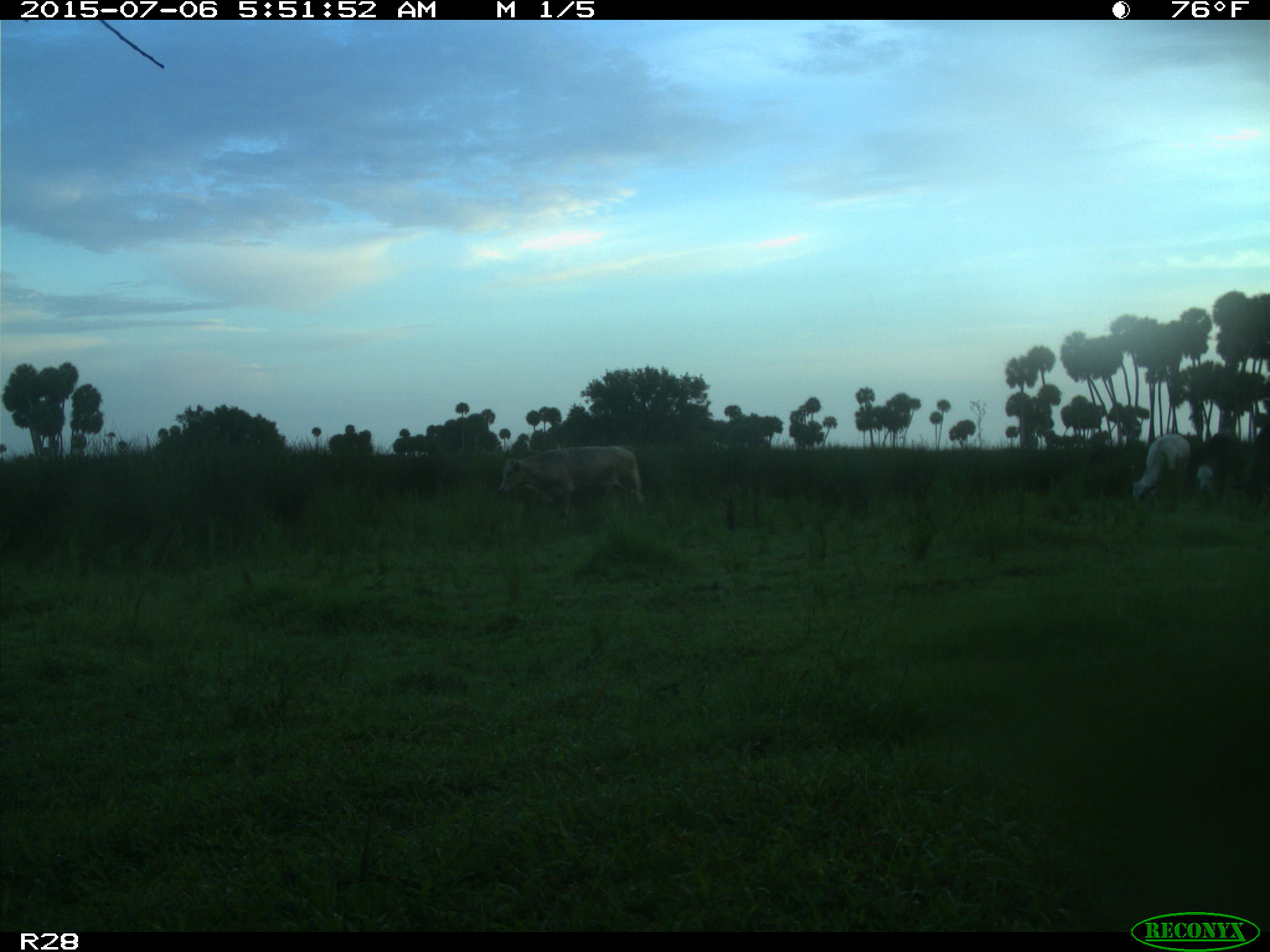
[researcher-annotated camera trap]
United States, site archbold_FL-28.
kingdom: Animalia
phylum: Chordata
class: Mammalia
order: Artiodactyla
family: Bovidae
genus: Bos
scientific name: Bos taurus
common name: domestic cow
Bos taurus (domestic cow).